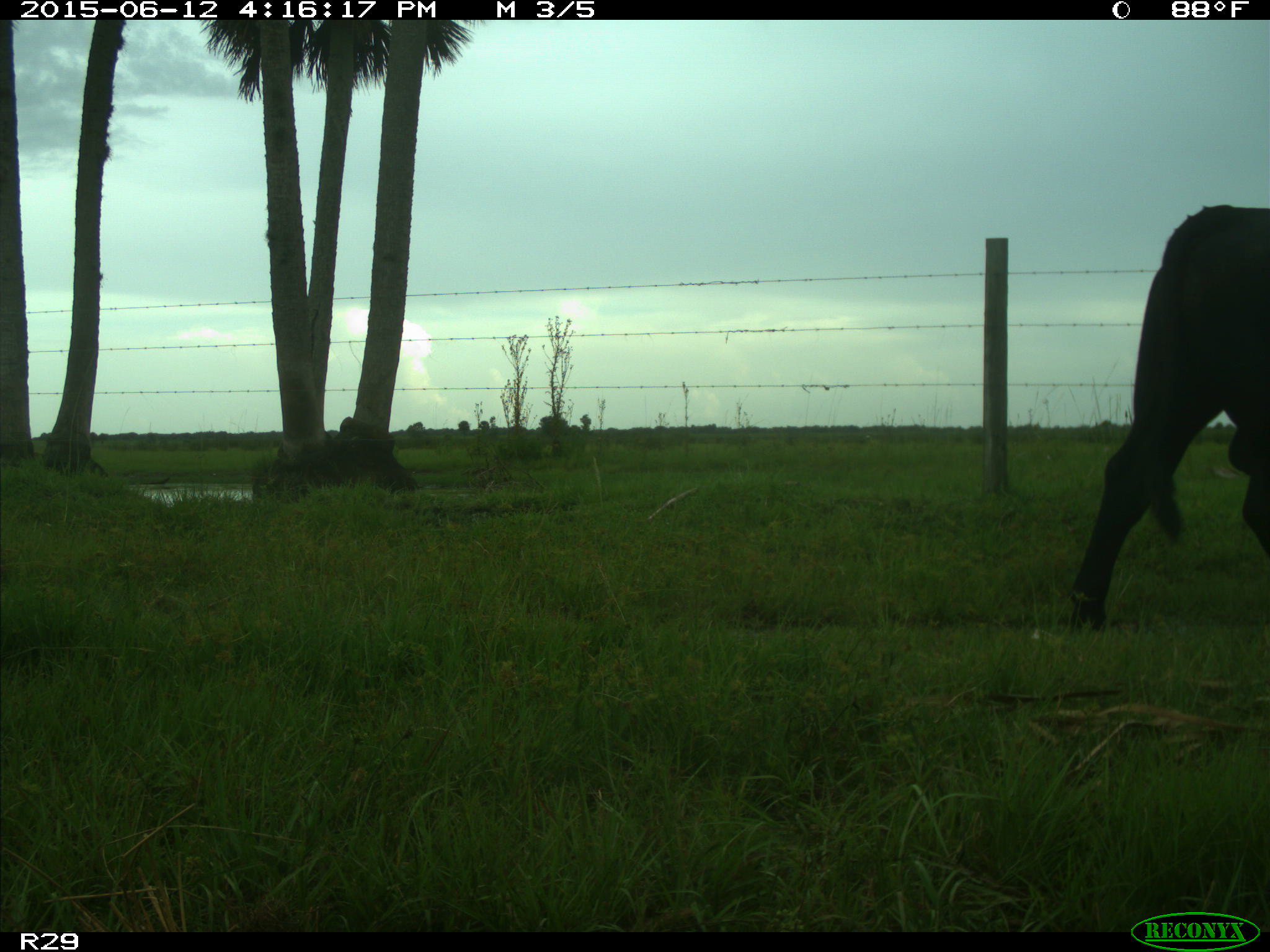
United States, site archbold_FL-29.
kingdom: Animalia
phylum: Chordata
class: Mammalia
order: Artiodactyla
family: Bovidae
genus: Bos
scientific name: Bos taurus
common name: domestic cow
Bos taurus (domestic cow).